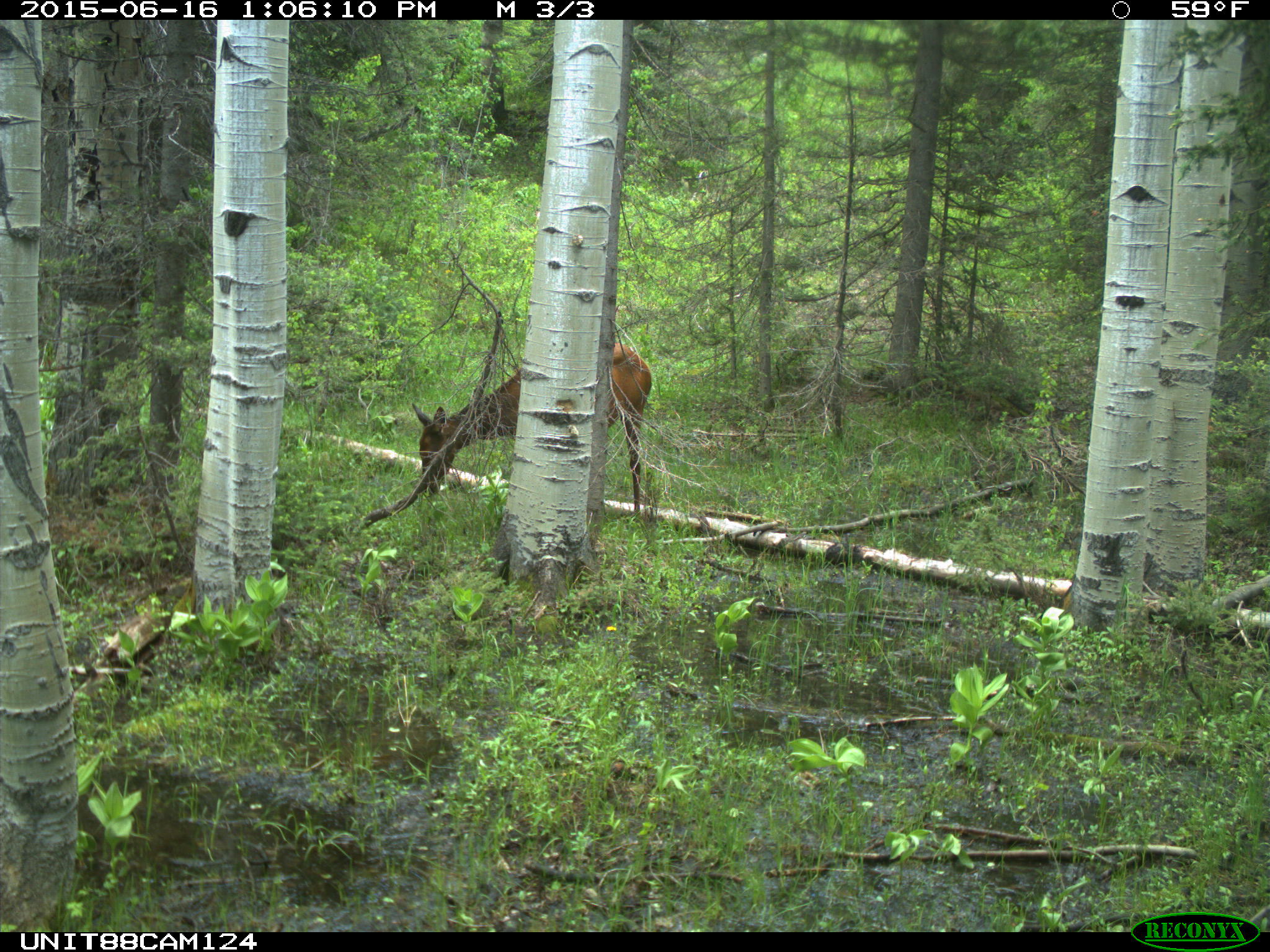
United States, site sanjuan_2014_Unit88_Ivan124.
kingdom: Animalia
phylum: Chordata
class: Mammalia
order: Artiodactyla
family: Cervidae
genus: Cervus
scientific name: Cervus elaphus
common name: red deer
Cervus elaphus (red deer).